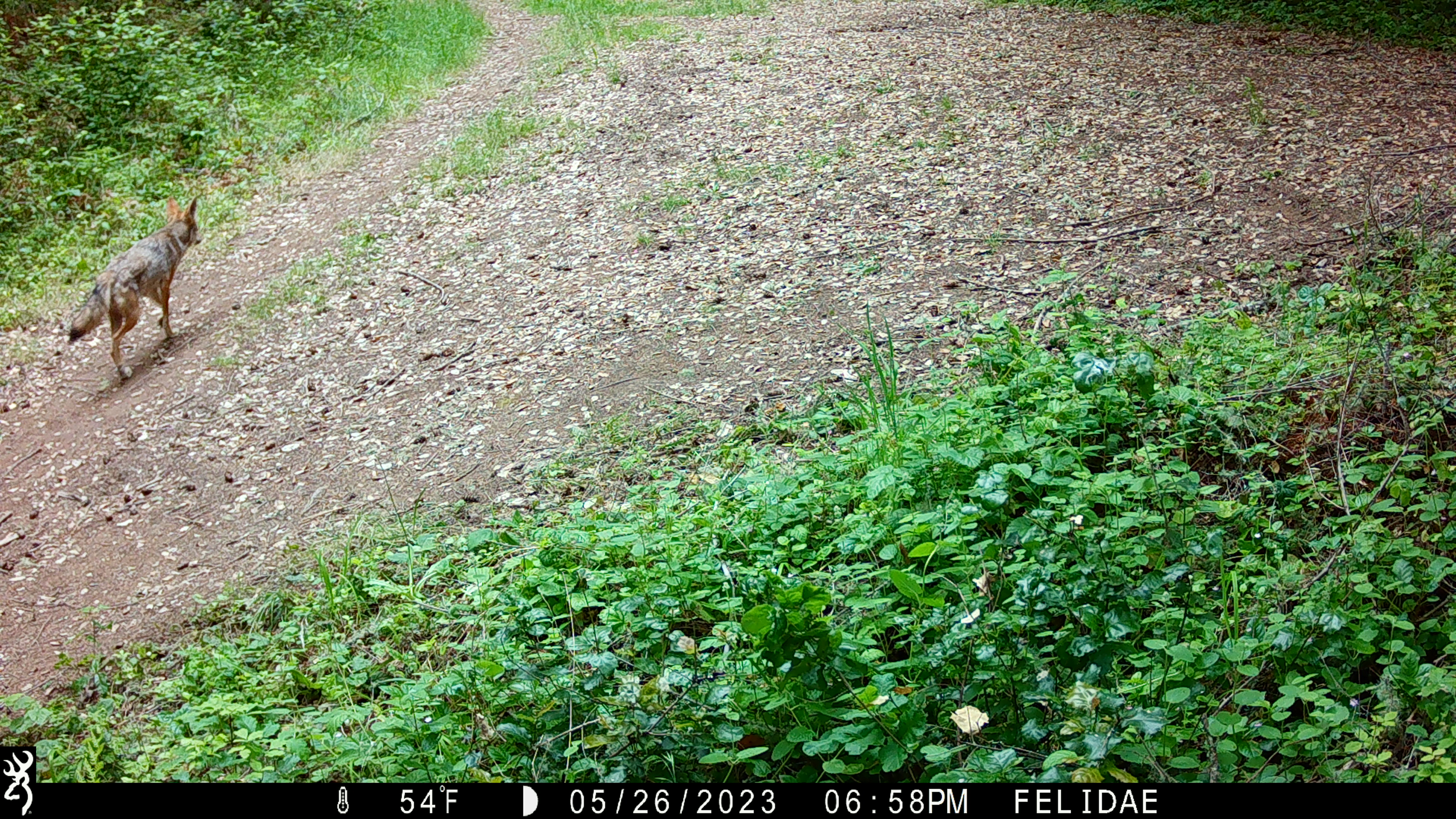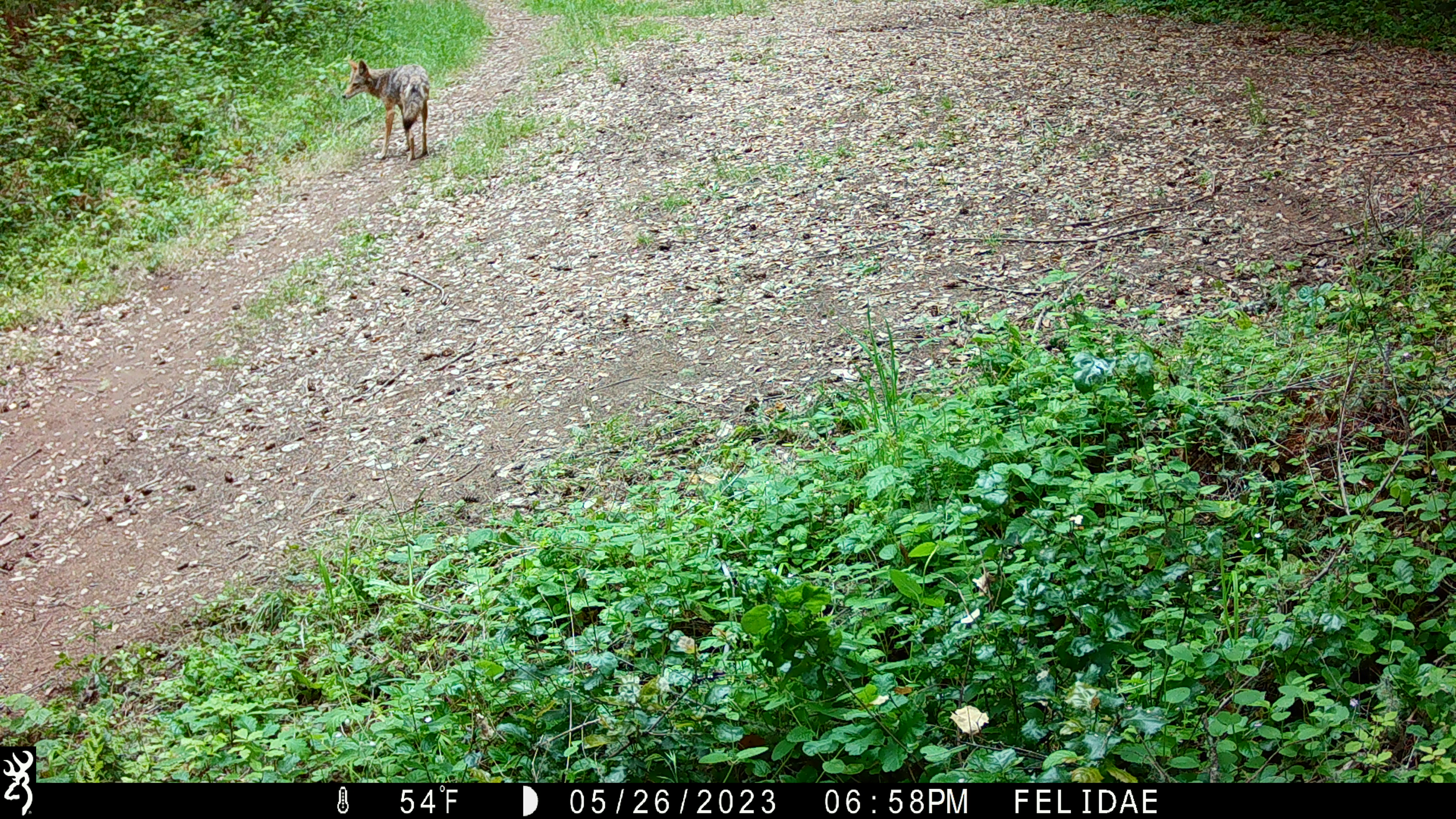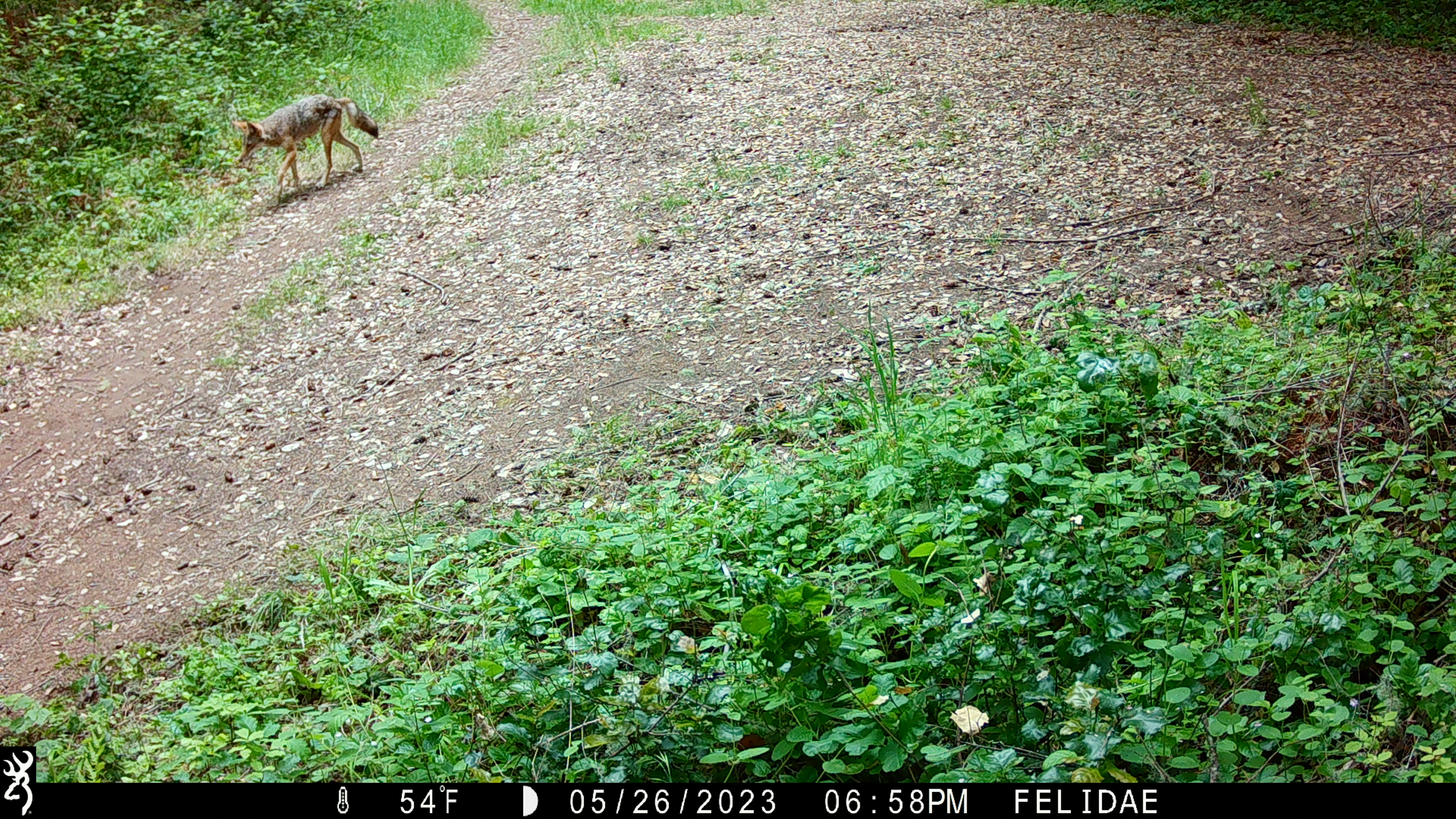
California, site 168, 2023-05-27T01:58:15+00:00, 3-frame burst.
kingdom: Animalia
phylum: Chordata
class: Mammalia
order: Carnivora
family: Canidae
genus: Canis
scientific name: Canis latrans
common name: coyote